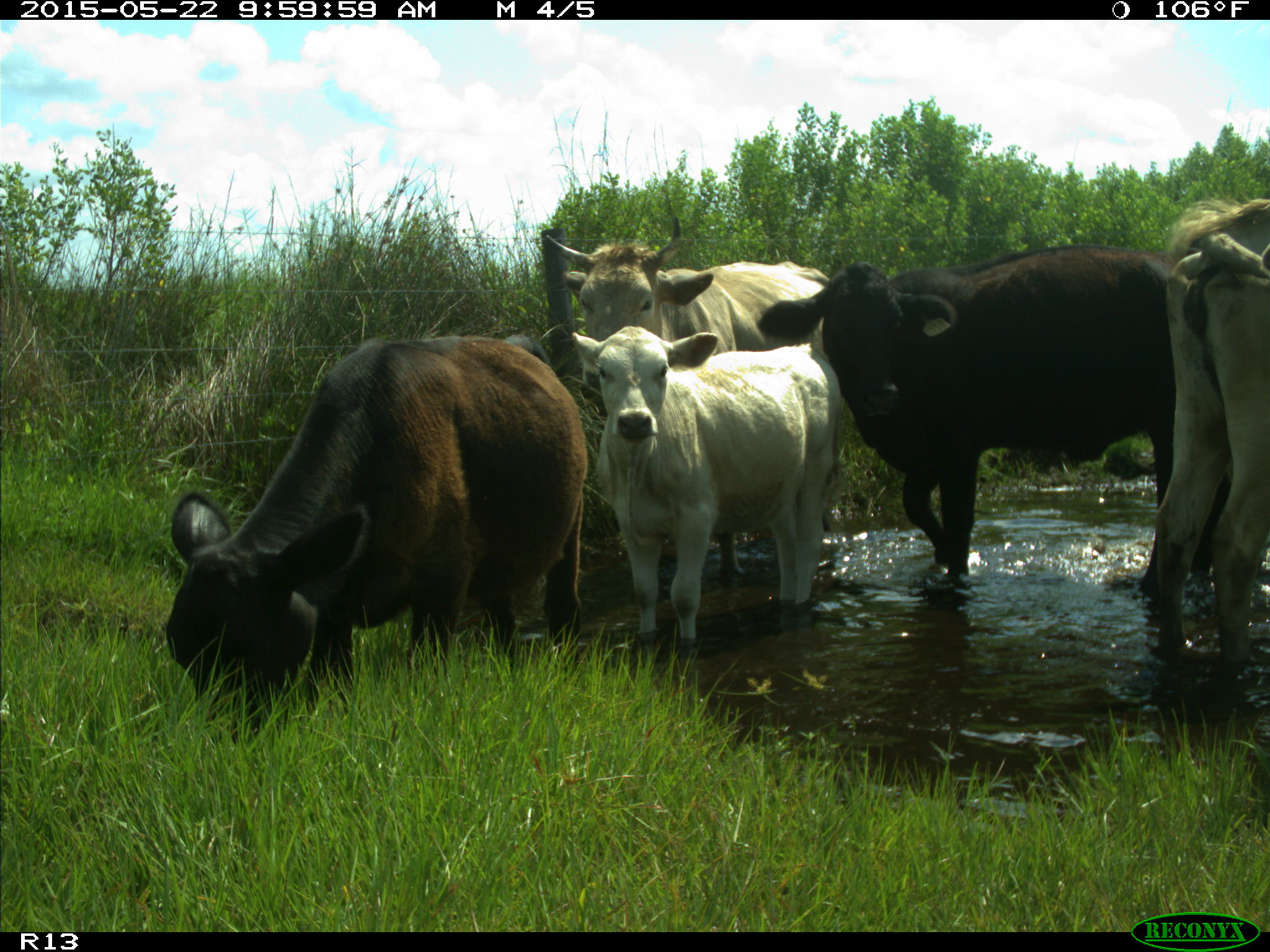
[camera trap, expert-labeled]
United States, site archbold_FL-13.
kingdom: Animalia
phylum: Chordata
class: Mammalia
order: Artiodactyla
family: Bovidae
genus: Bos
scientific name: Bos taurus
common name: domestic cow